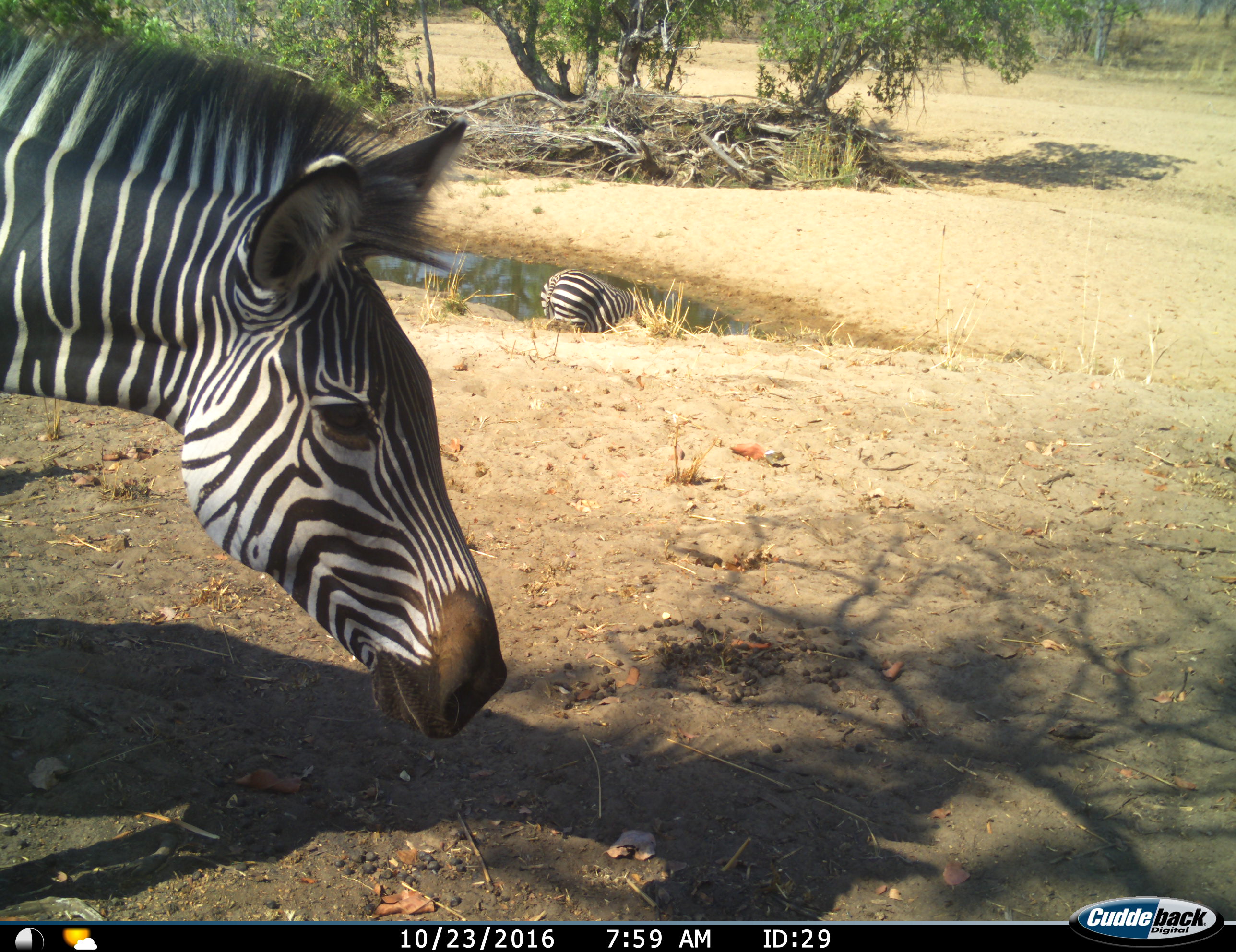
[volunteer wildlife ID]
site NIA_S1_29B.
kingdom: Animalia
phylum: Chordata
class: Mammalia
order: Perissodactyla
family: Equidae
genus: Equus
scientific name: Equus quagga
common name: plains zebra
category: zebraplains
Zebraplains (plains zebra) (Equus quagga), count 2. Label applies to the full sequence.